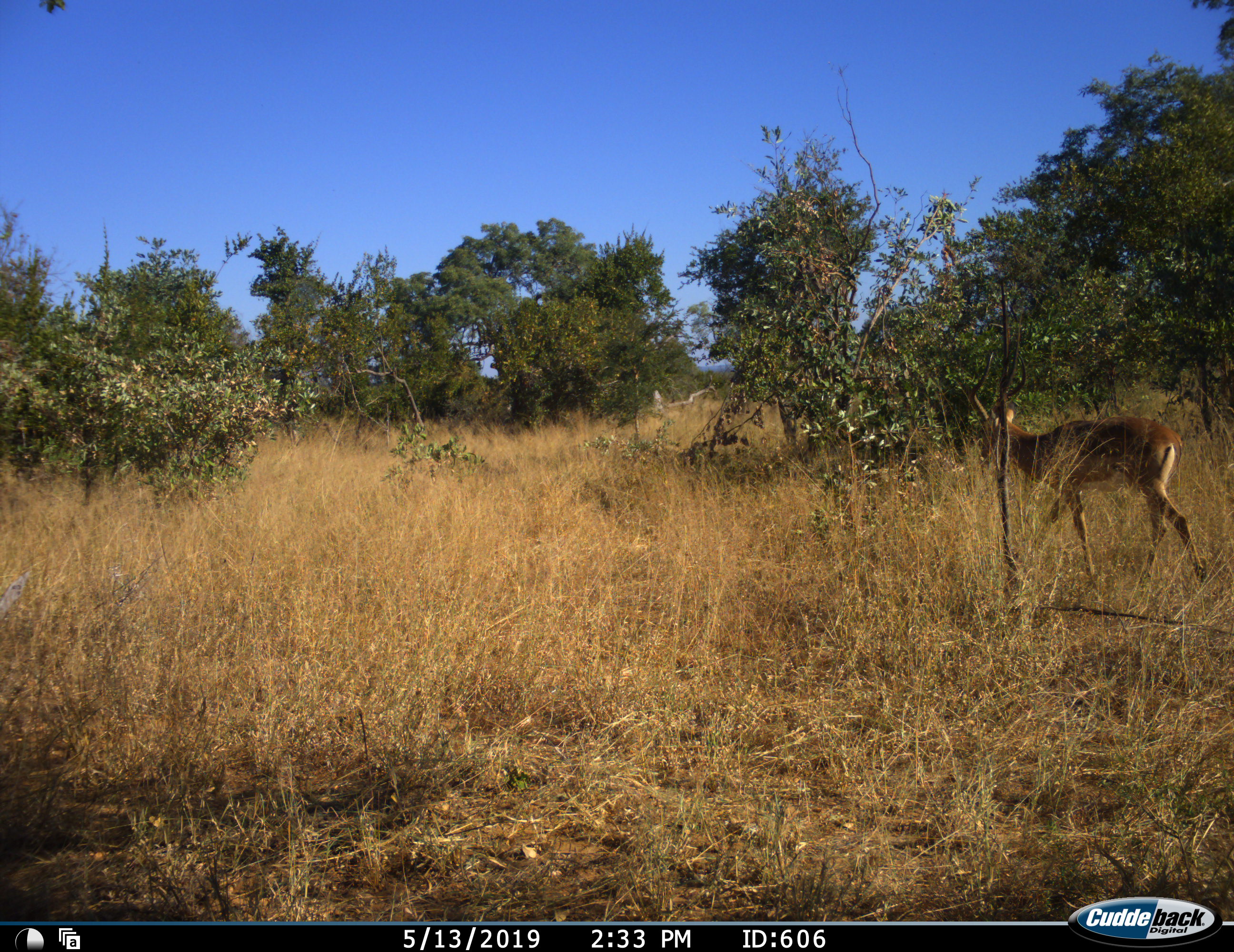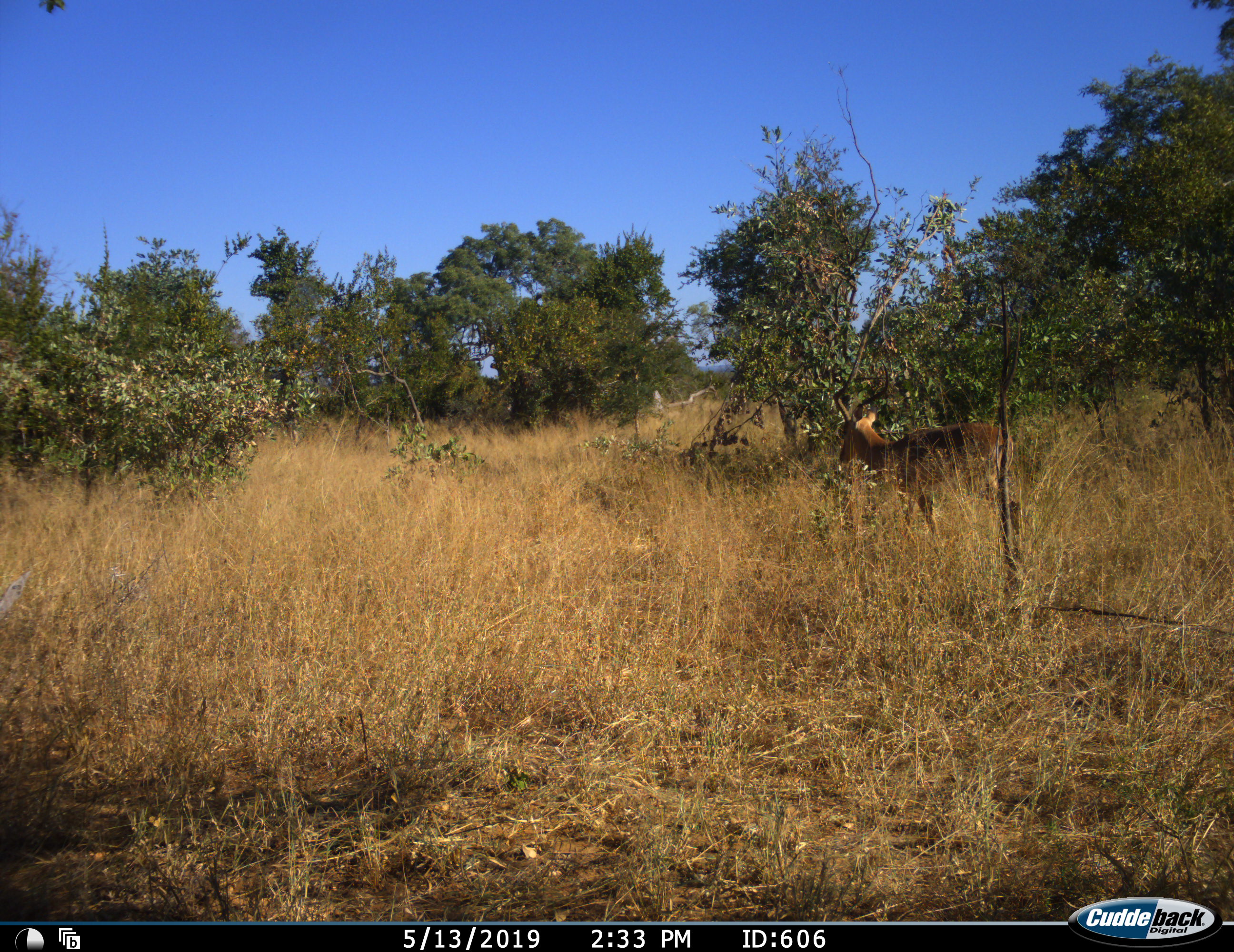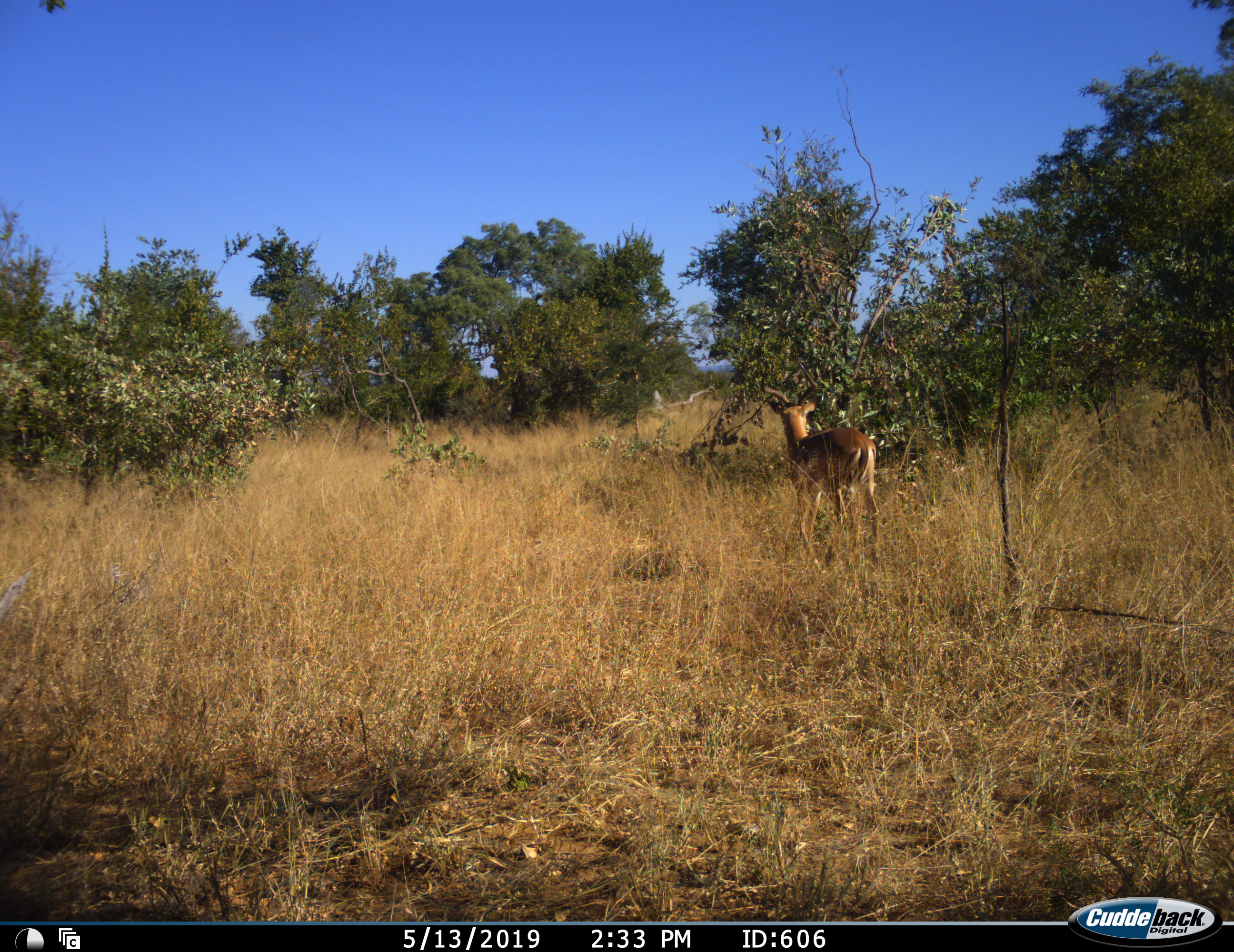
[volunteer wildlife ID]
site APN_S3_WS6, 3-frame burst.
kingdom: Animalia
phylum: Chordata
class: Mammalia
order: Artiodactyla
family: Bovidae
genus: Aepyceros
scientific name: Aepyceros melampus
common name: impala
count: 1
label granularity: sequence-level